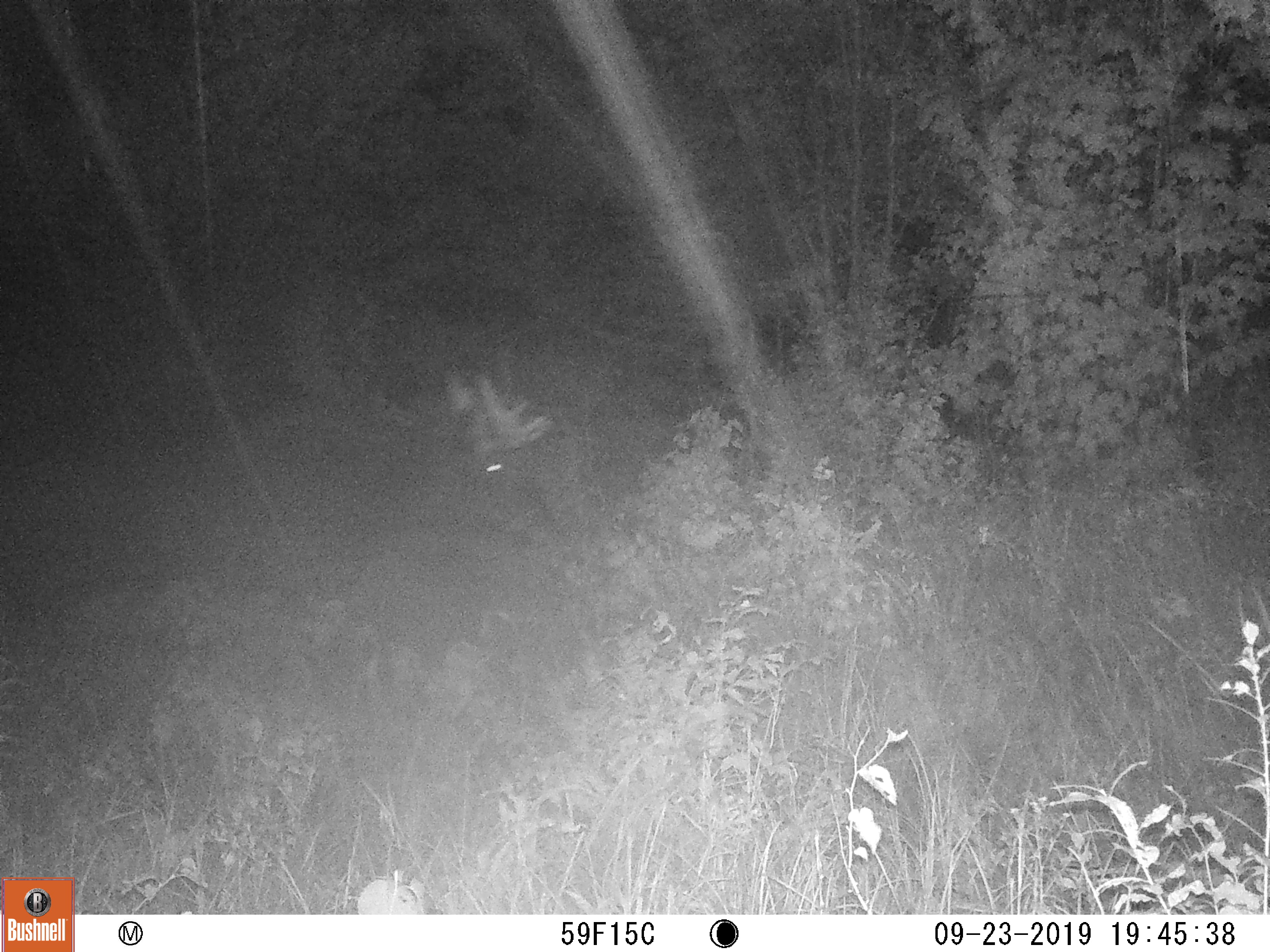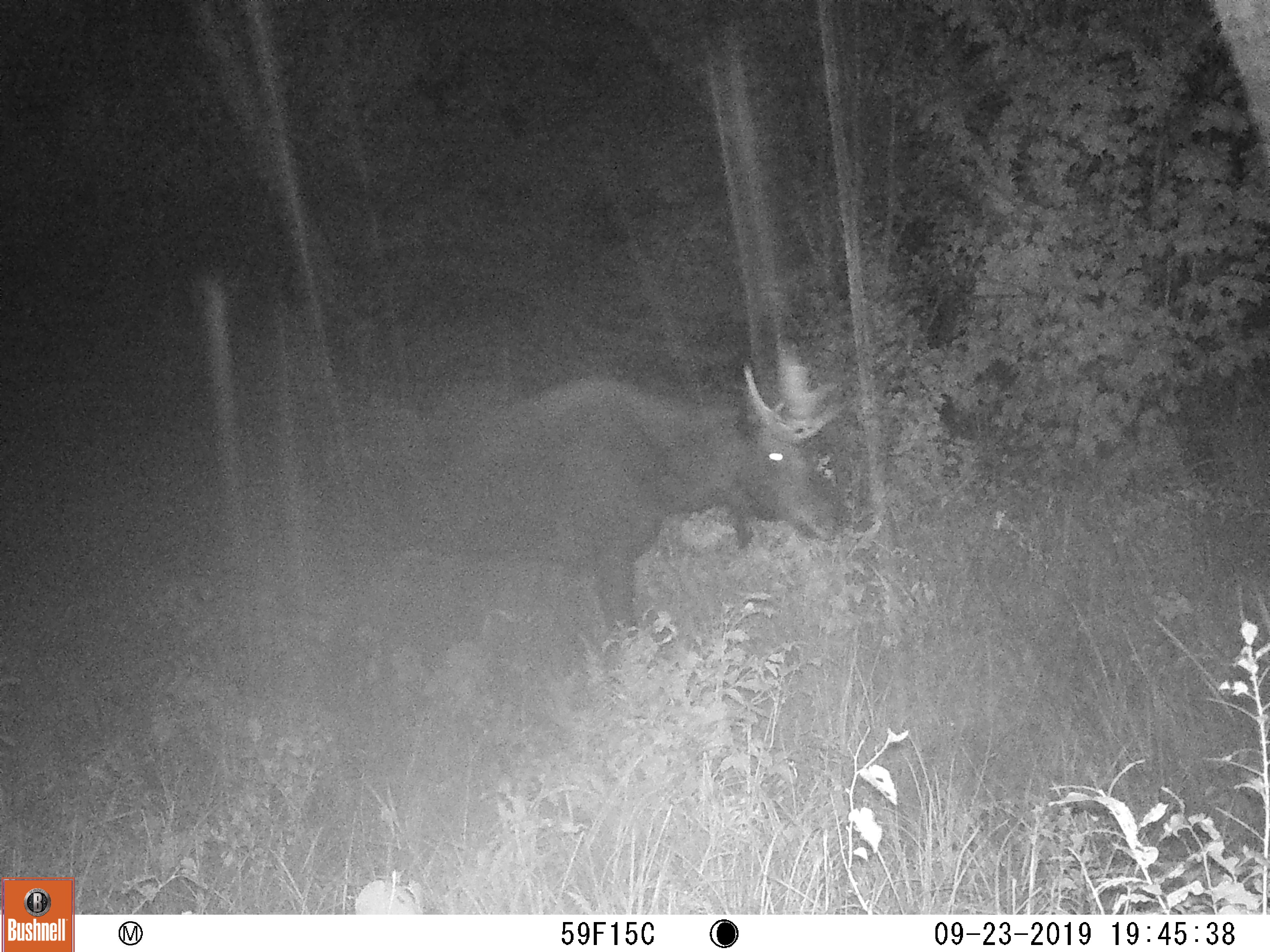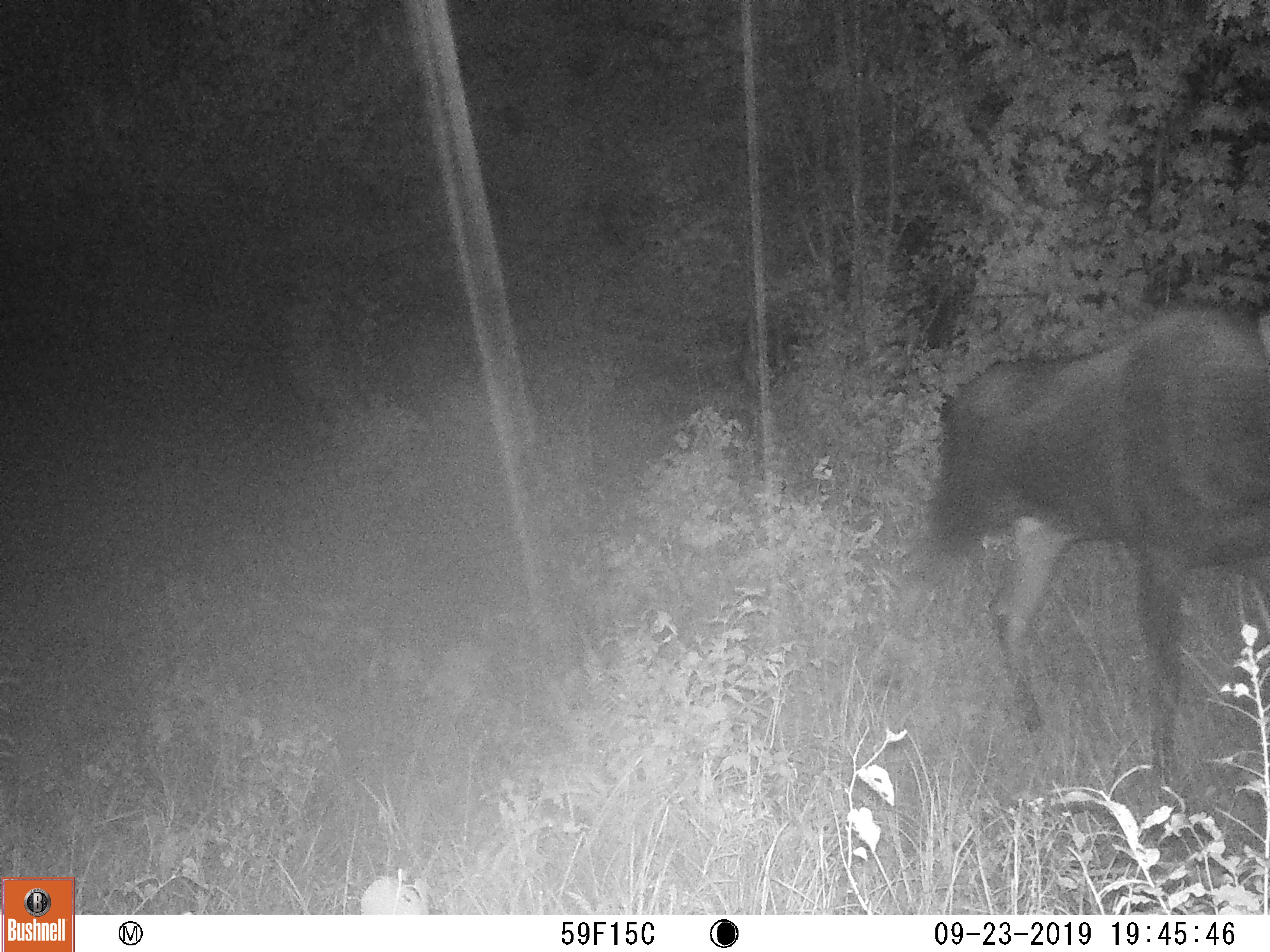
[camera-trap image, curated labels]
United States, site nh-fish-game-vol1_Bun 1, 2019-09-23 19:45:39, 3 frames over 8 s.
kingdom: Animalia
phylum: Chordata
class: Mammalia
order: Artiodactyla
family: Cervidae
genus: Alces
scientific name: Alces alces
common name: moose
Moose (Alces alces).